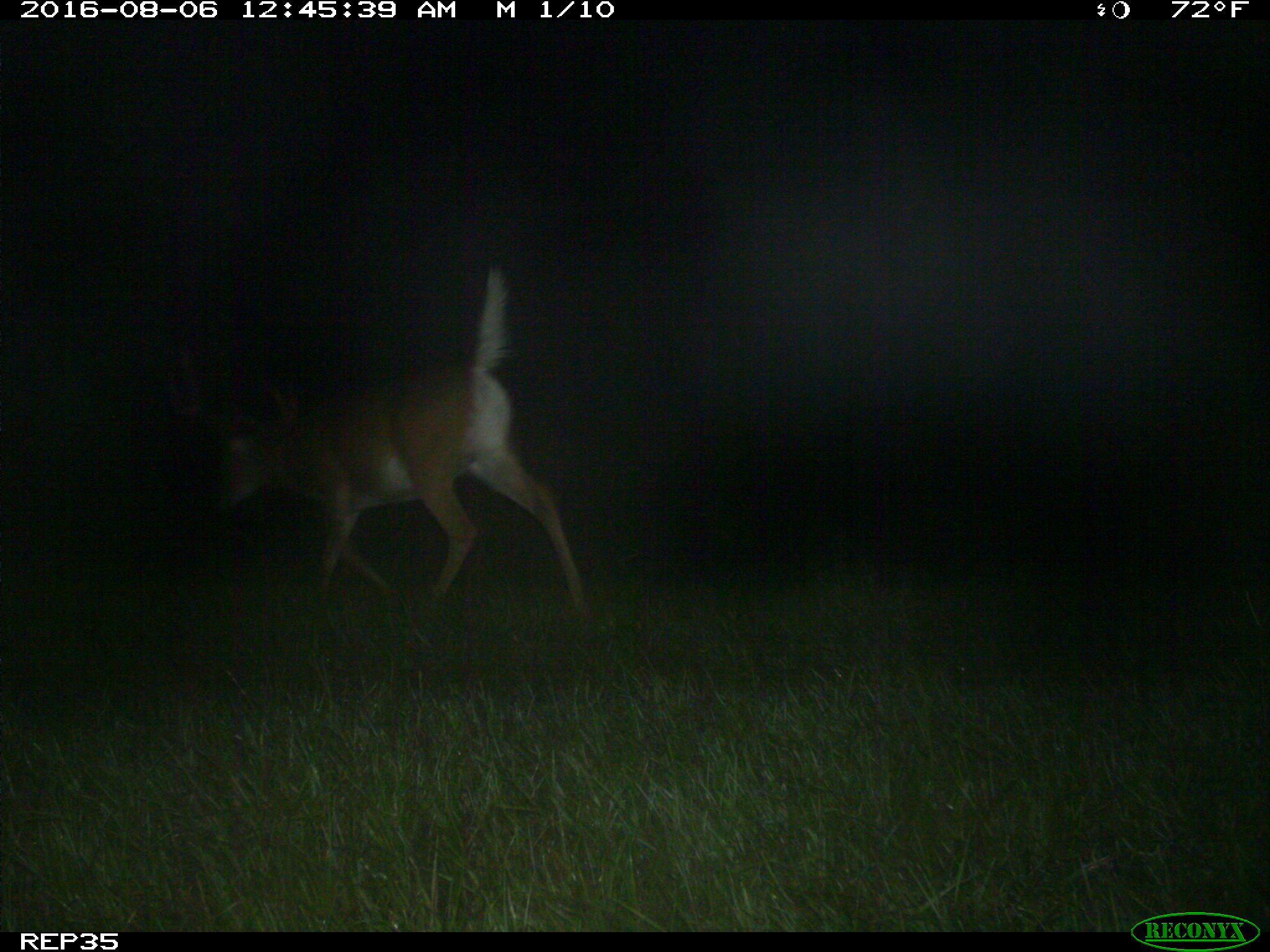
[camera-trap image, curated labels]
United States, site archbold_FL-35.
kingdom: Animalia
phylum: Chordata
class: Mammalia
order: Artiodactyla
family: Cervidae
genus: Odocoileus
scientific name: Odocoileus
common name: deer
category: unidentified deer